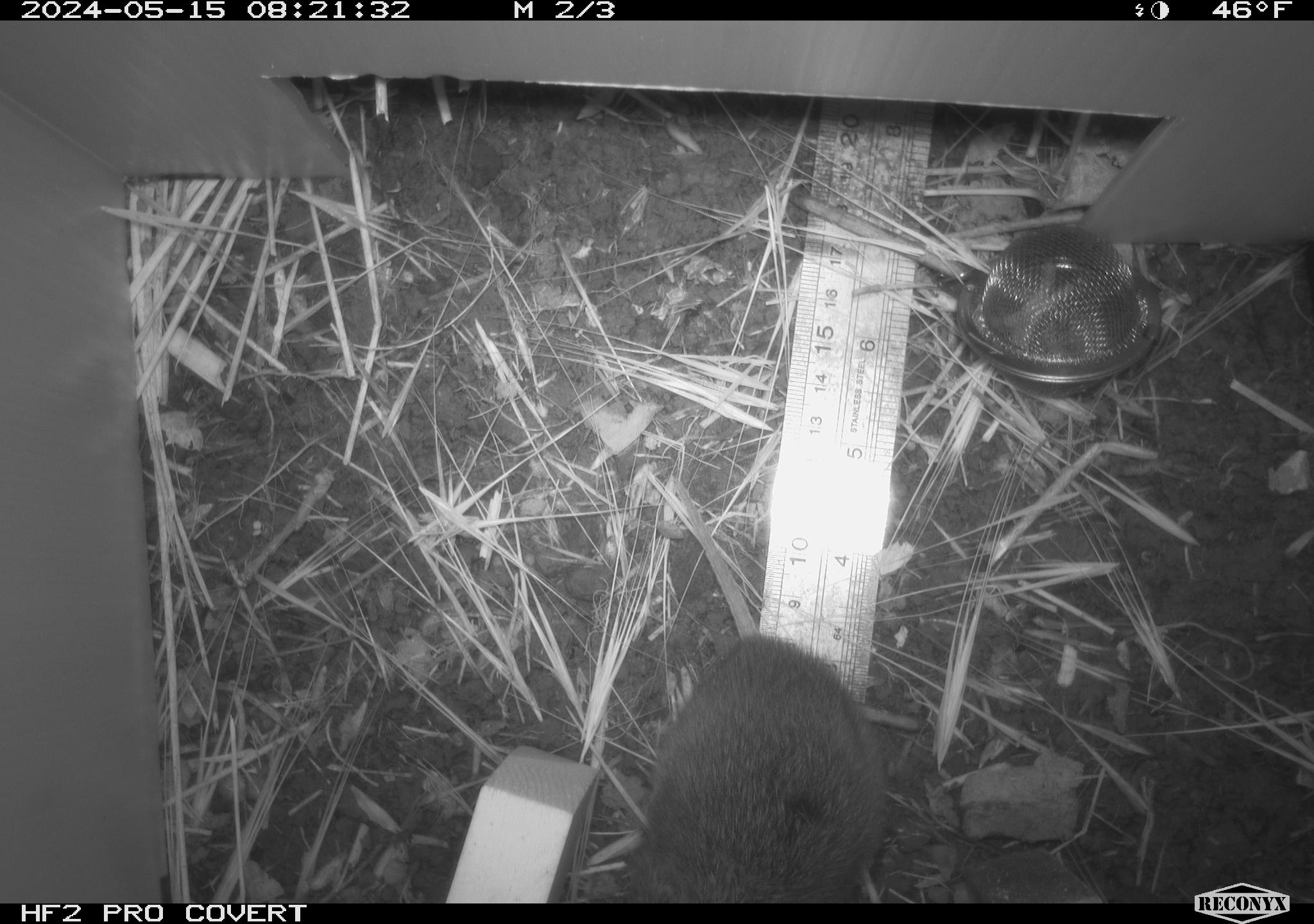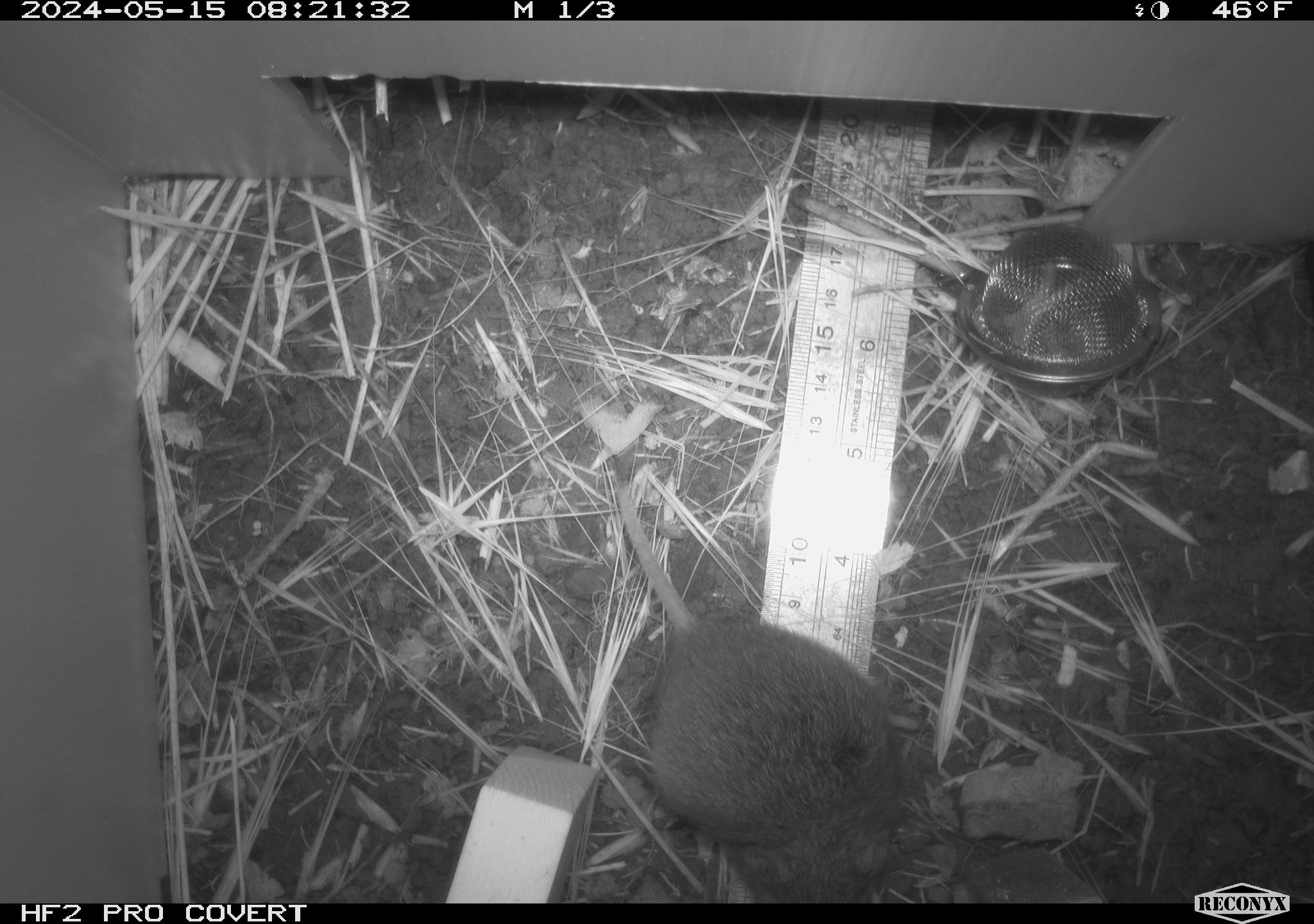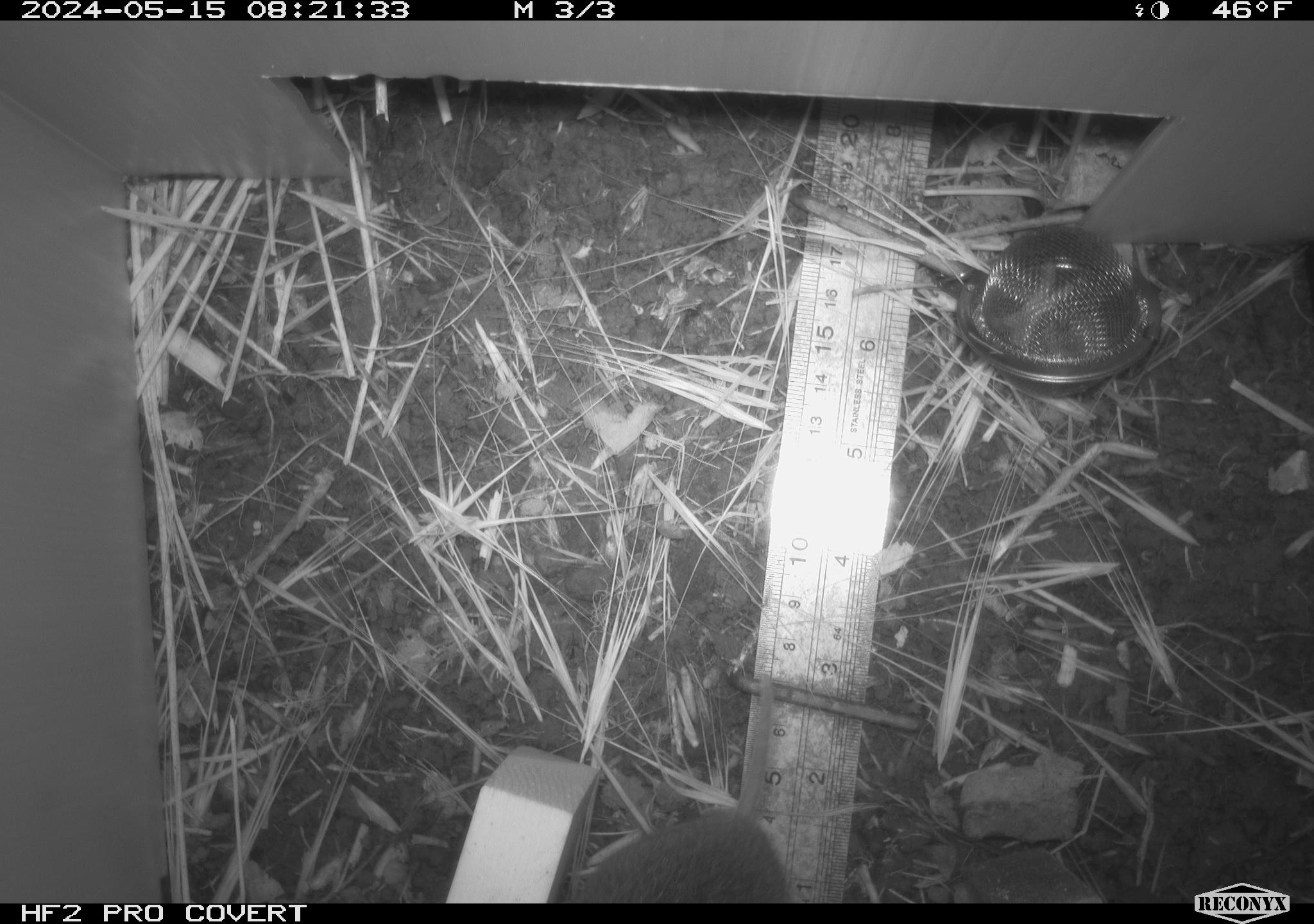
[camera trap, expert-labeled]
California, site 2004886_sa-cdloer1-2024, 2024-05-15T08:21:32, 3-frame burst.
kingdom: Animalia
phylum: Chordata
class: Mammalia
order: Rodentia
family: Cricetidae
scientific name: Arvicolinae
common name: voles, lemmings, and muskrats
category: arvicolinae subfamily